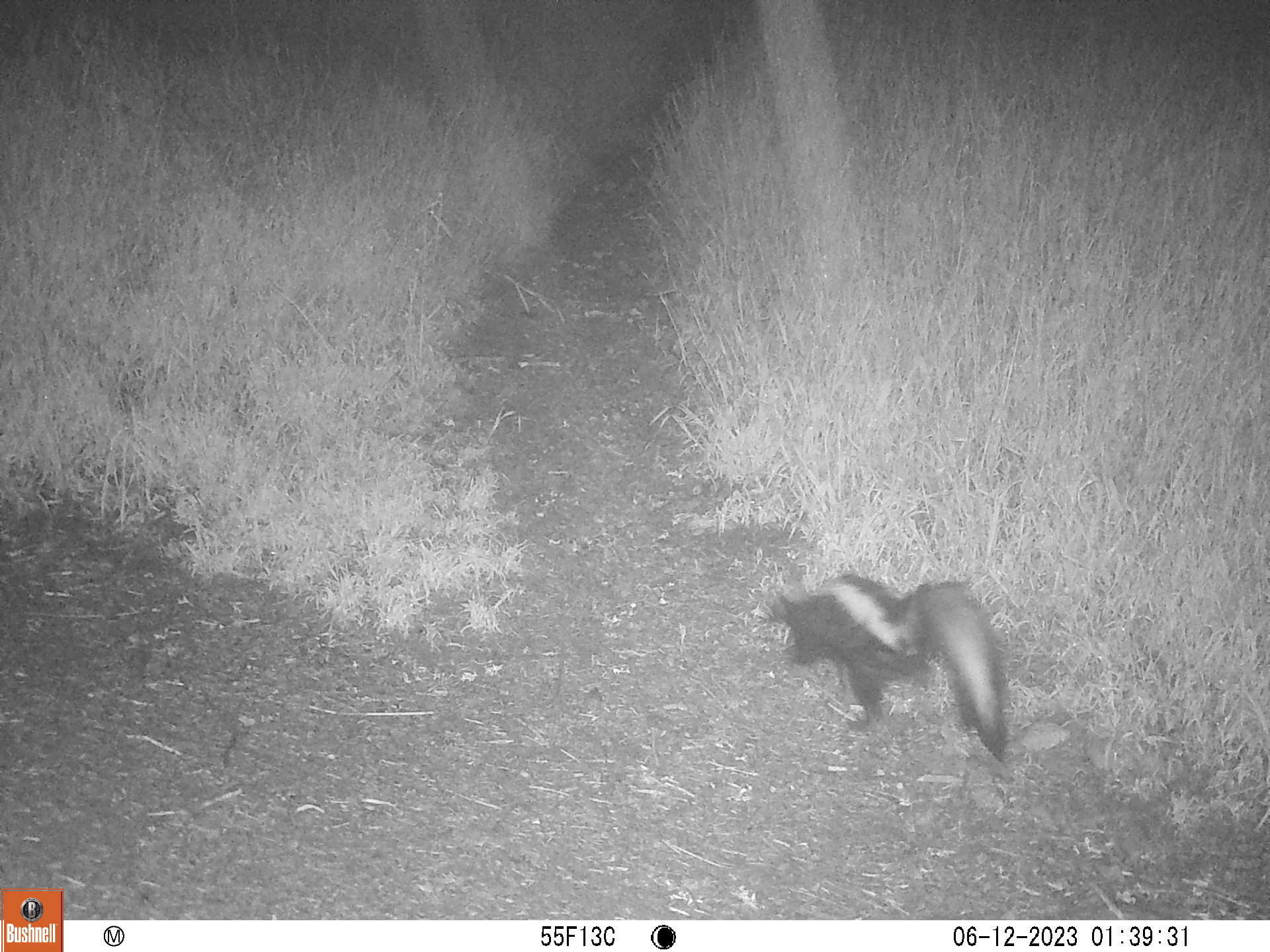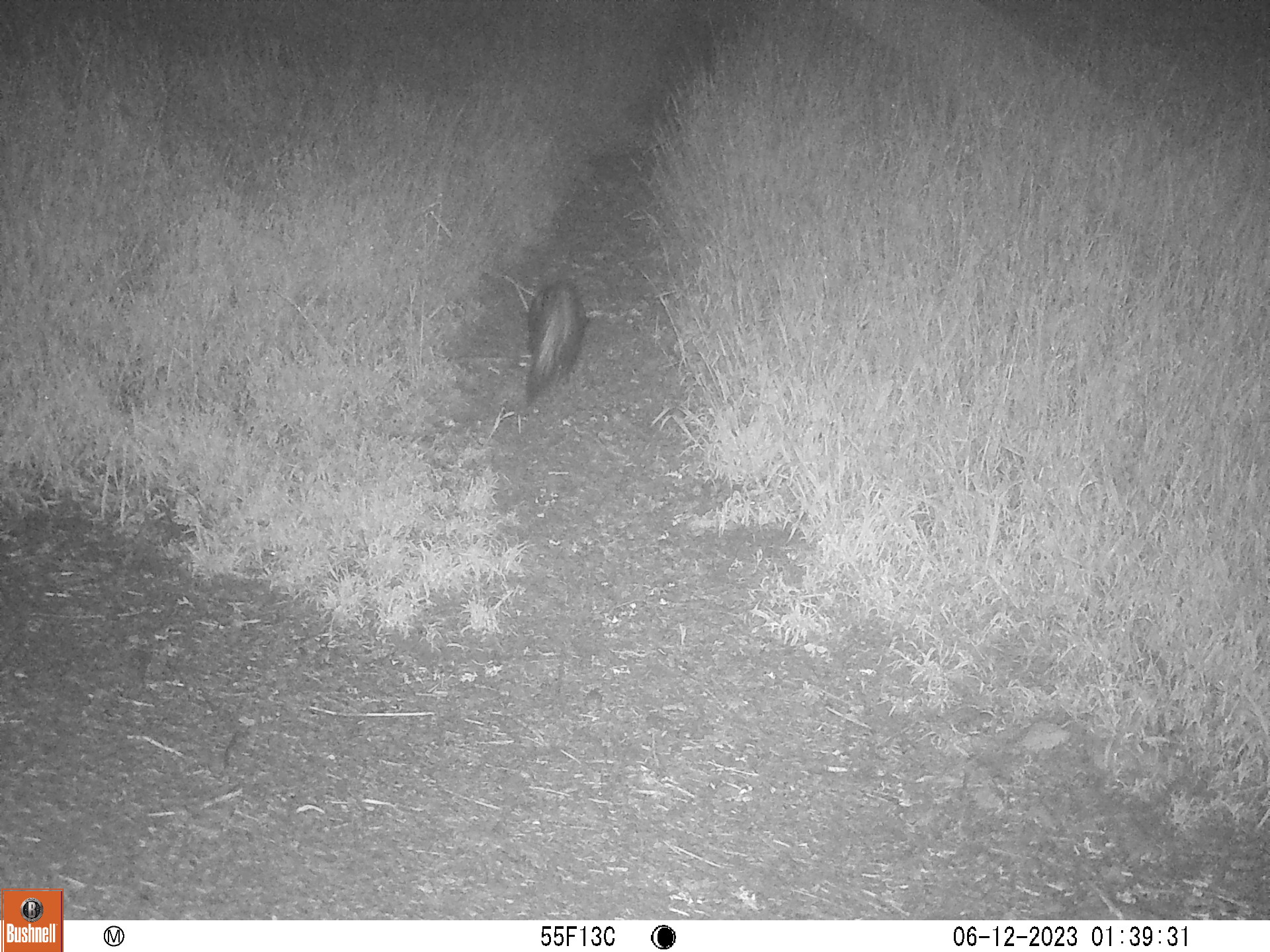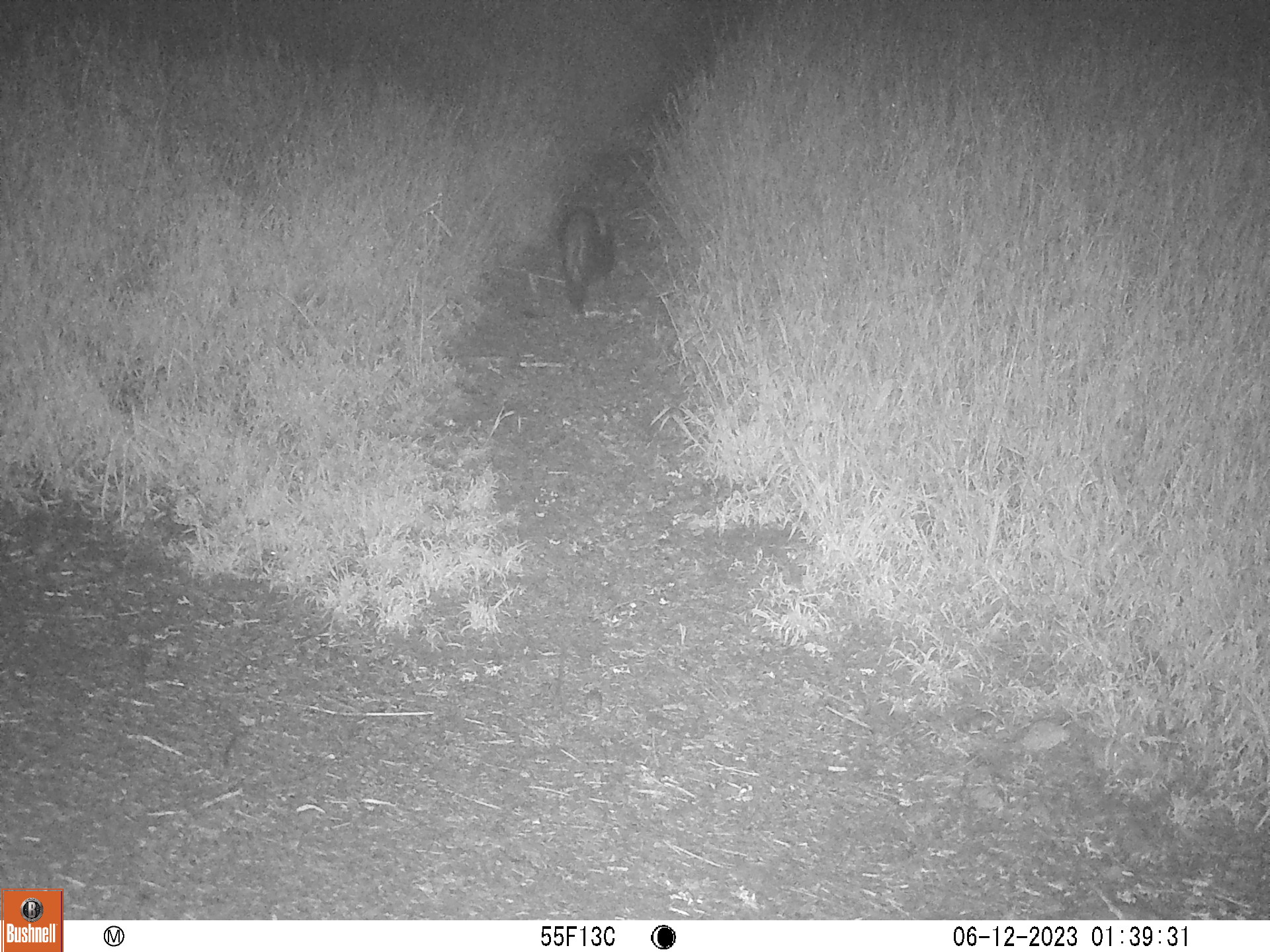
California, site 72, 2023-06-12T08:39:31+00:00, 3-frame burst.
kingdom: Animalia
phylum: Chordata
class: Mammalia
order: Carnivora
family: Mephitidae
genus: Mephitis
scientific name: Mephitis mephitis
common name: striped skunk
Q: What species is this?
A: Striped skunk (Mephitis mephitis).